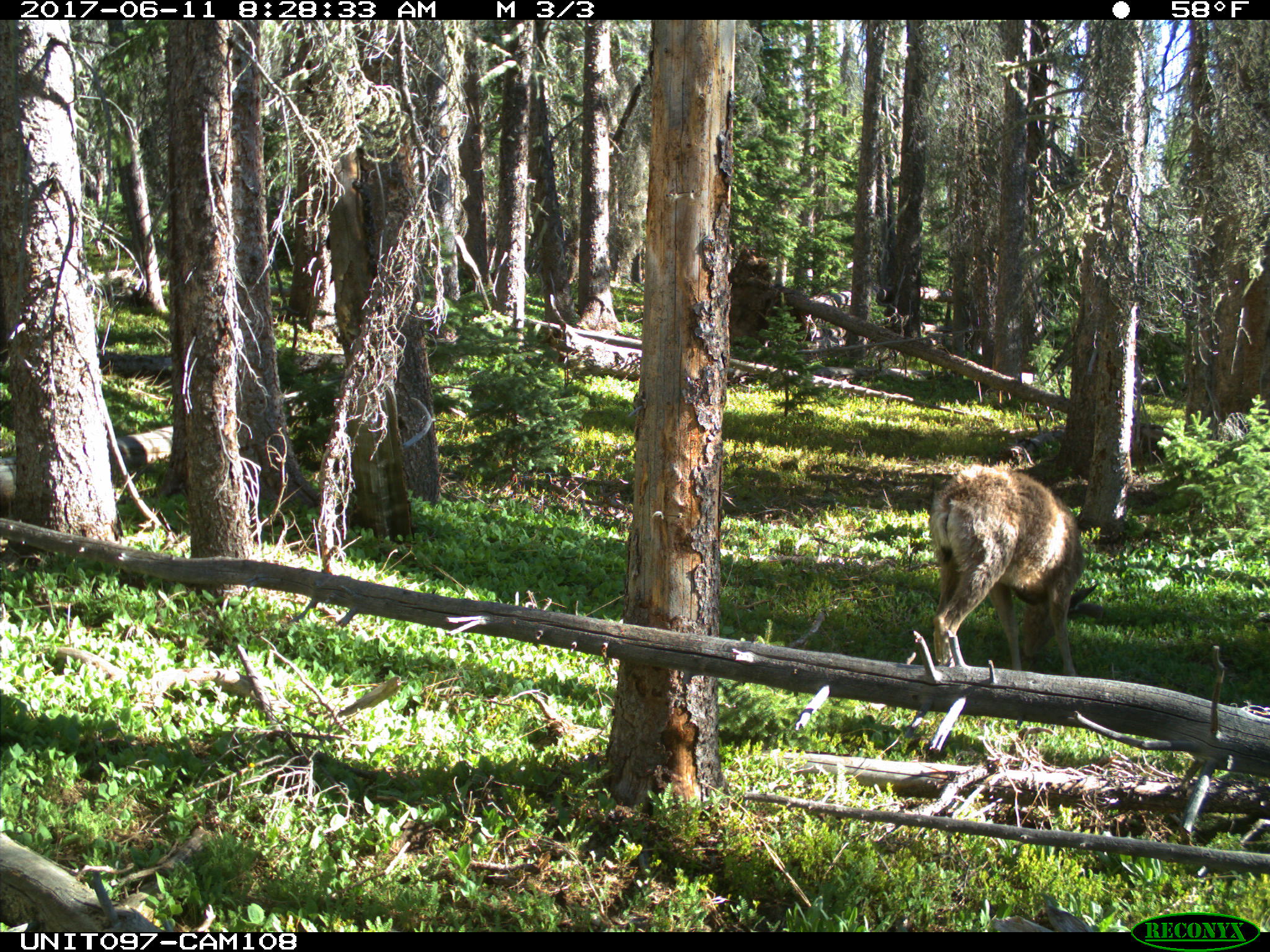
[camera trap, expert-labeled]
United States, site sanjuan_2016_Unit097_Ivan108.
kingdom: Animalia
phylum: Chordata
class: Mammalia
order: Artiodactyla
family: Cervidae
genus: Odocoileus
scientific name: Odocoileus hemionus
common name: mule deer